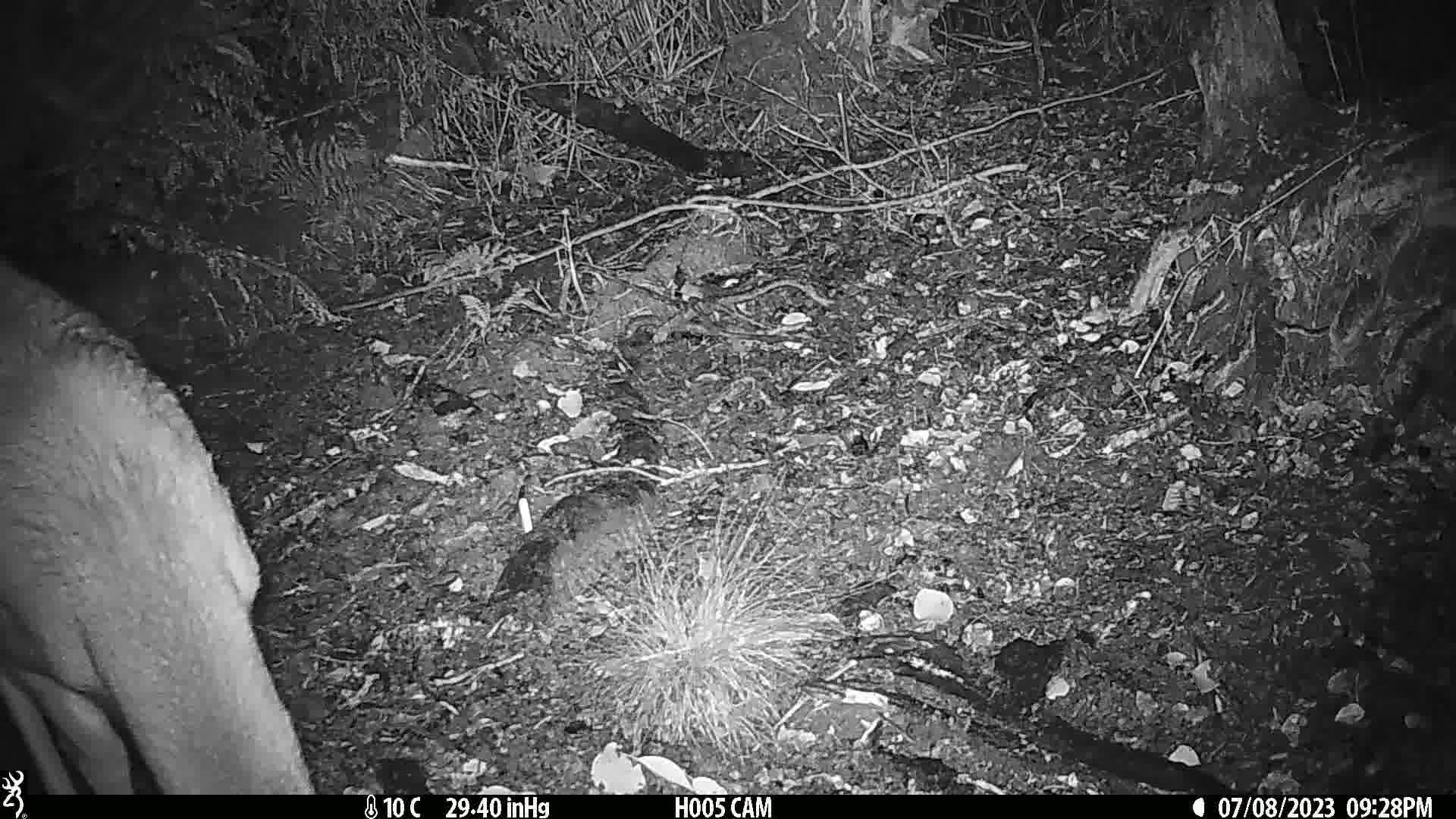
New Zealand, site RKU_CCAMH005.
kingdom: Animalia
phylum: Chordata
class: Mammalia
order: Artiodactyla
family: Cervidae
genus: Odocoileus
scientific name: Odocoileus virginianus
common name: white-tailed deer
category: white tailed deer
White tailed deer (white-tailed deer) (Odocoileus virginianus).